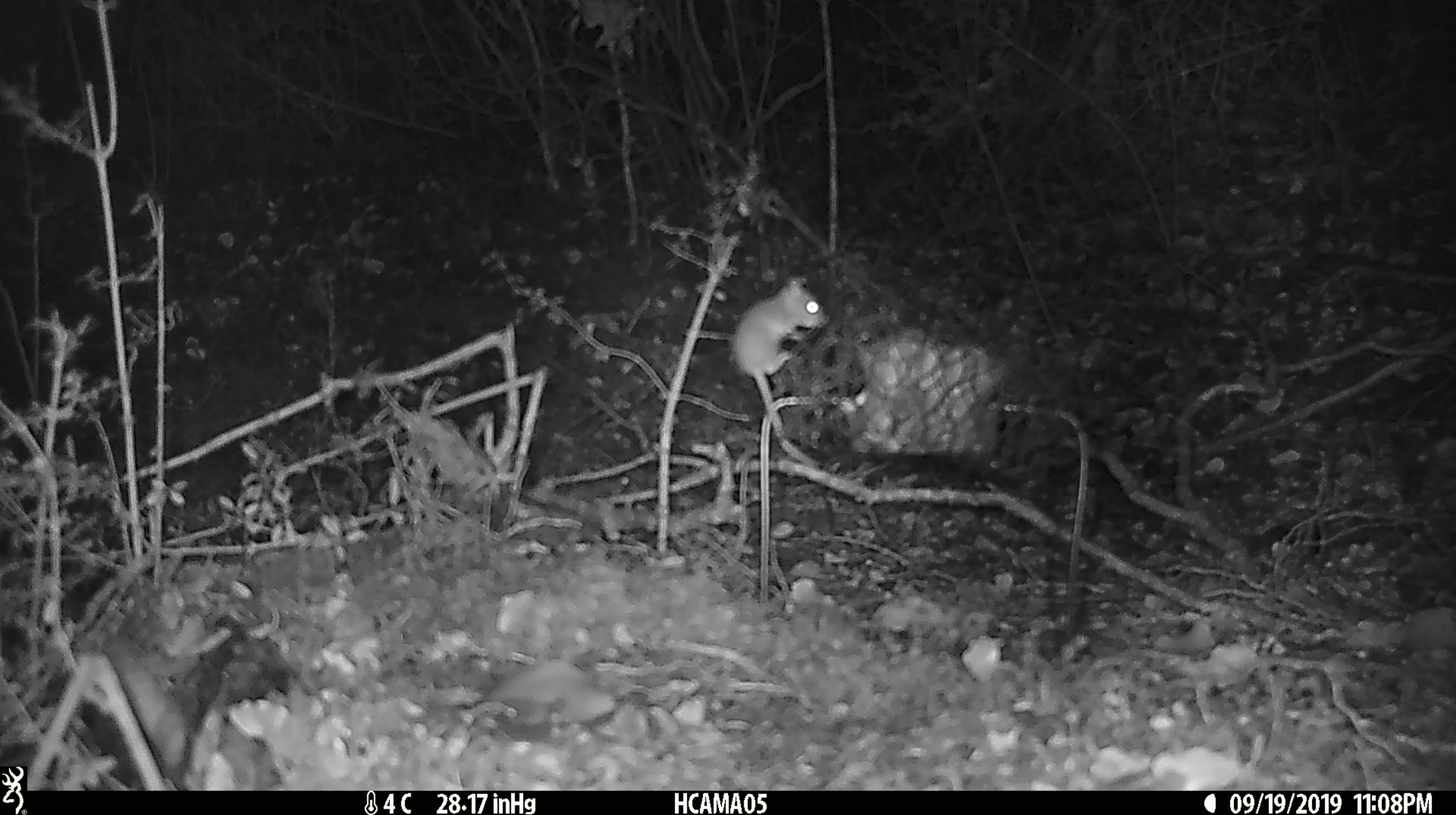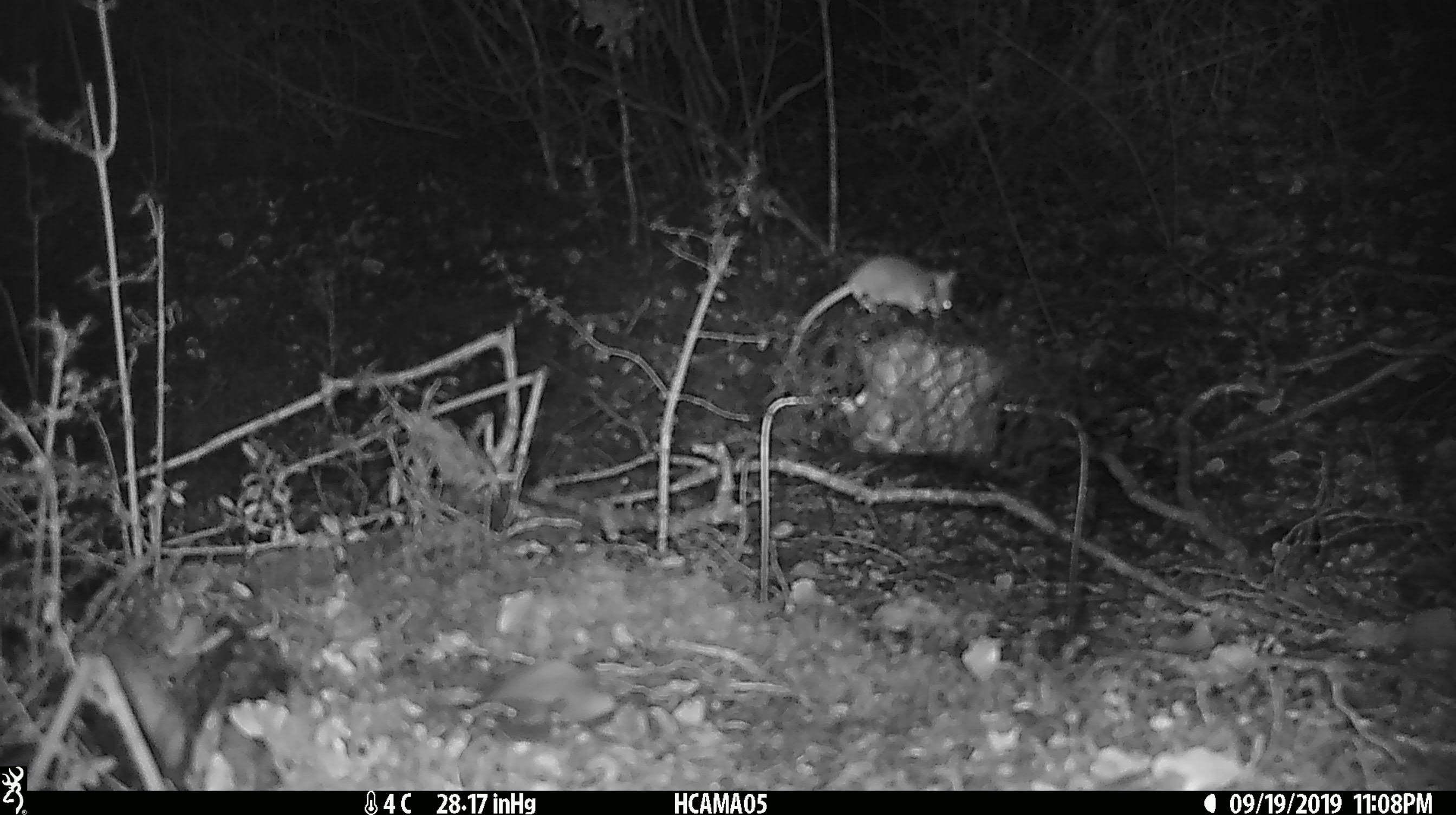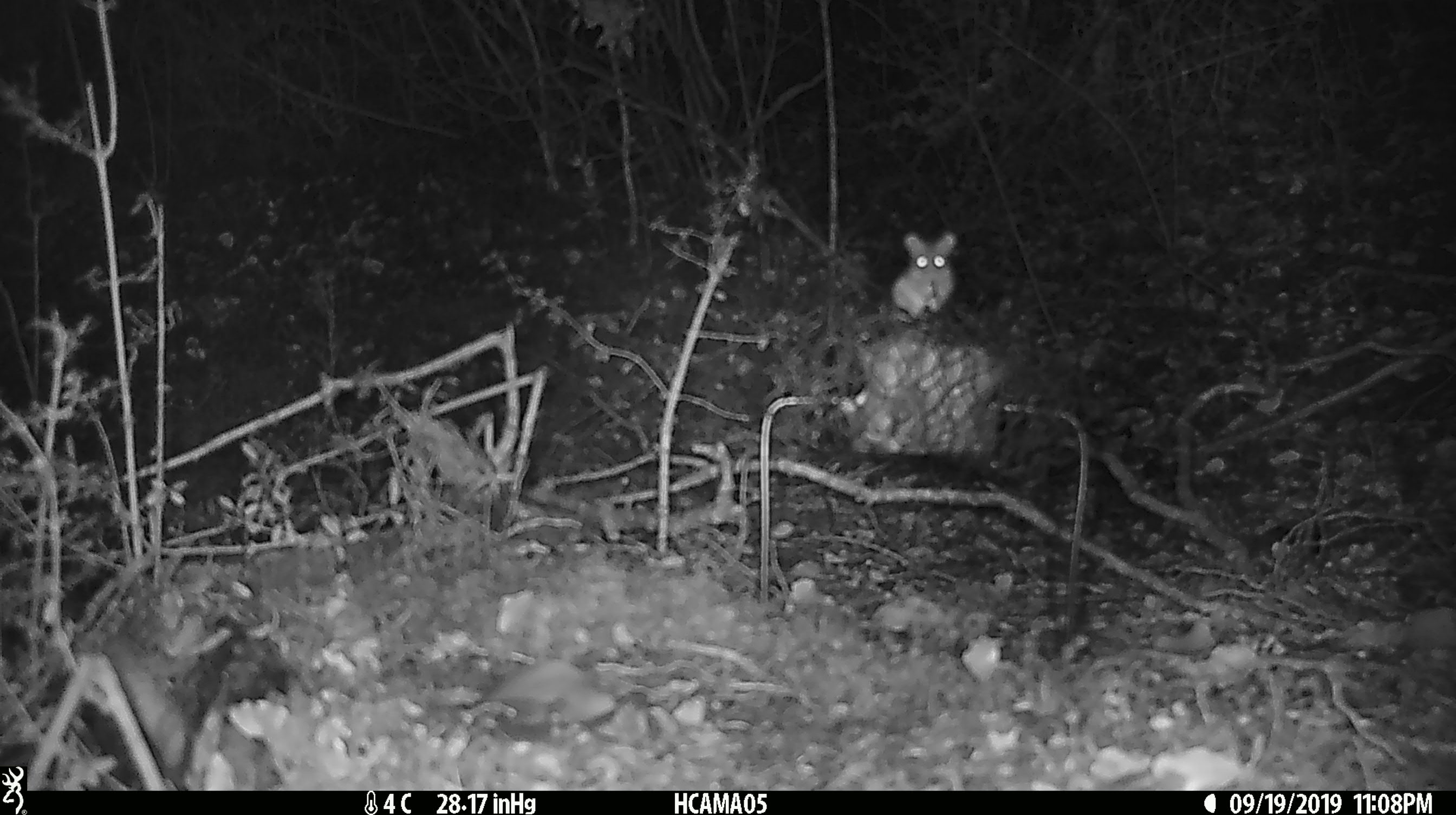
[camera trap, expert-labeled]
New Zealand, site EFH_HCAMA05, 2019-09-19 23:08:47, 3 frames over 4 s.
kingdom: Animalia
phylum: Chordata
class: Mammalia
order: Rodentia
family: Muridae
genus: Mus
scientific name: Mus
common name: mouse